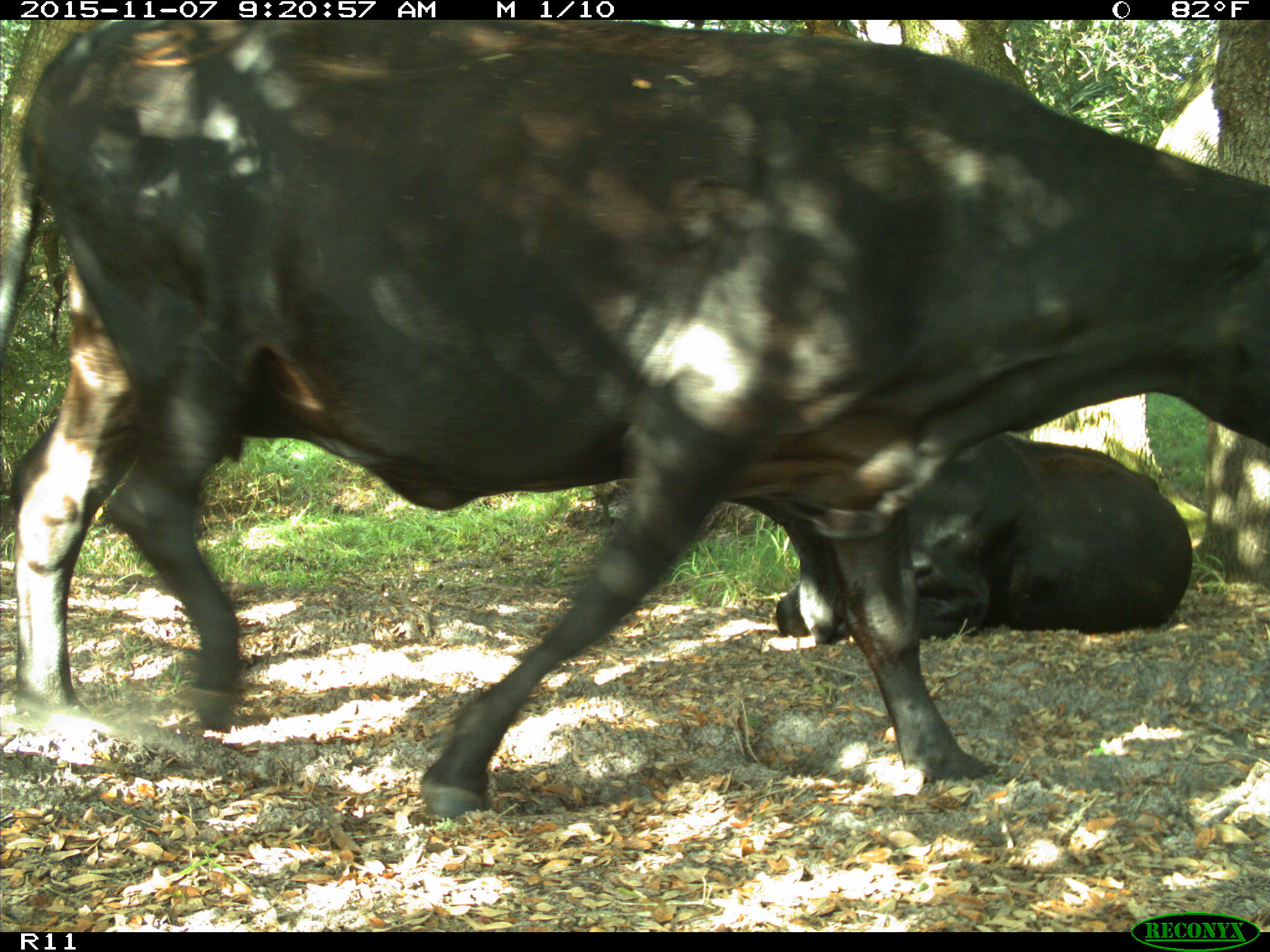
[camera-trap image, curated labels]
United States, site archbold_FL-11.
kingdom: Animalia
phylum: Chordata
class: Mammalia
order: Artiodactyla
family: Bovidae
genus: Bos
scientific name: Bos taurus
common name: domestic cow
Bos taurus (domestic cow).